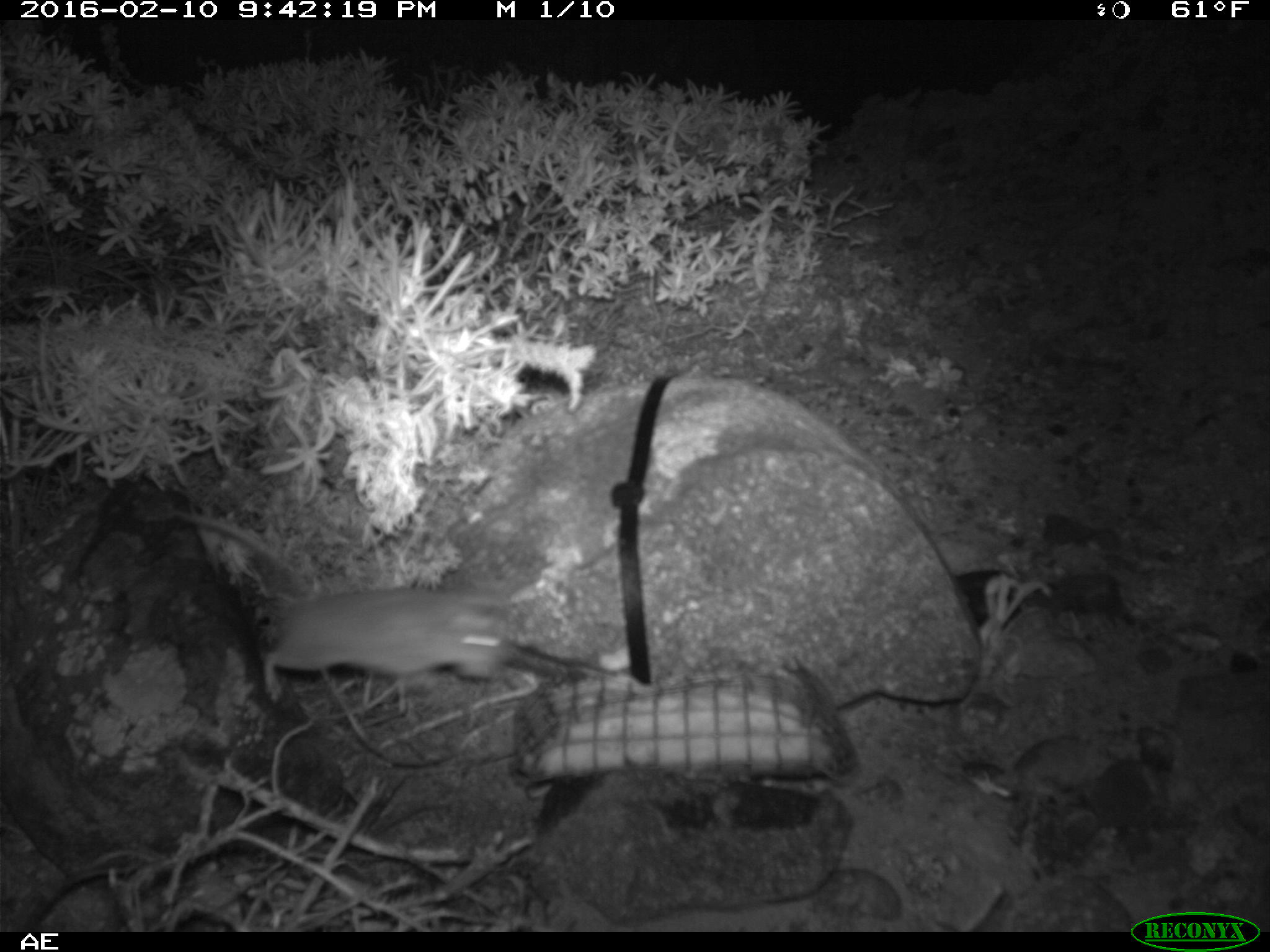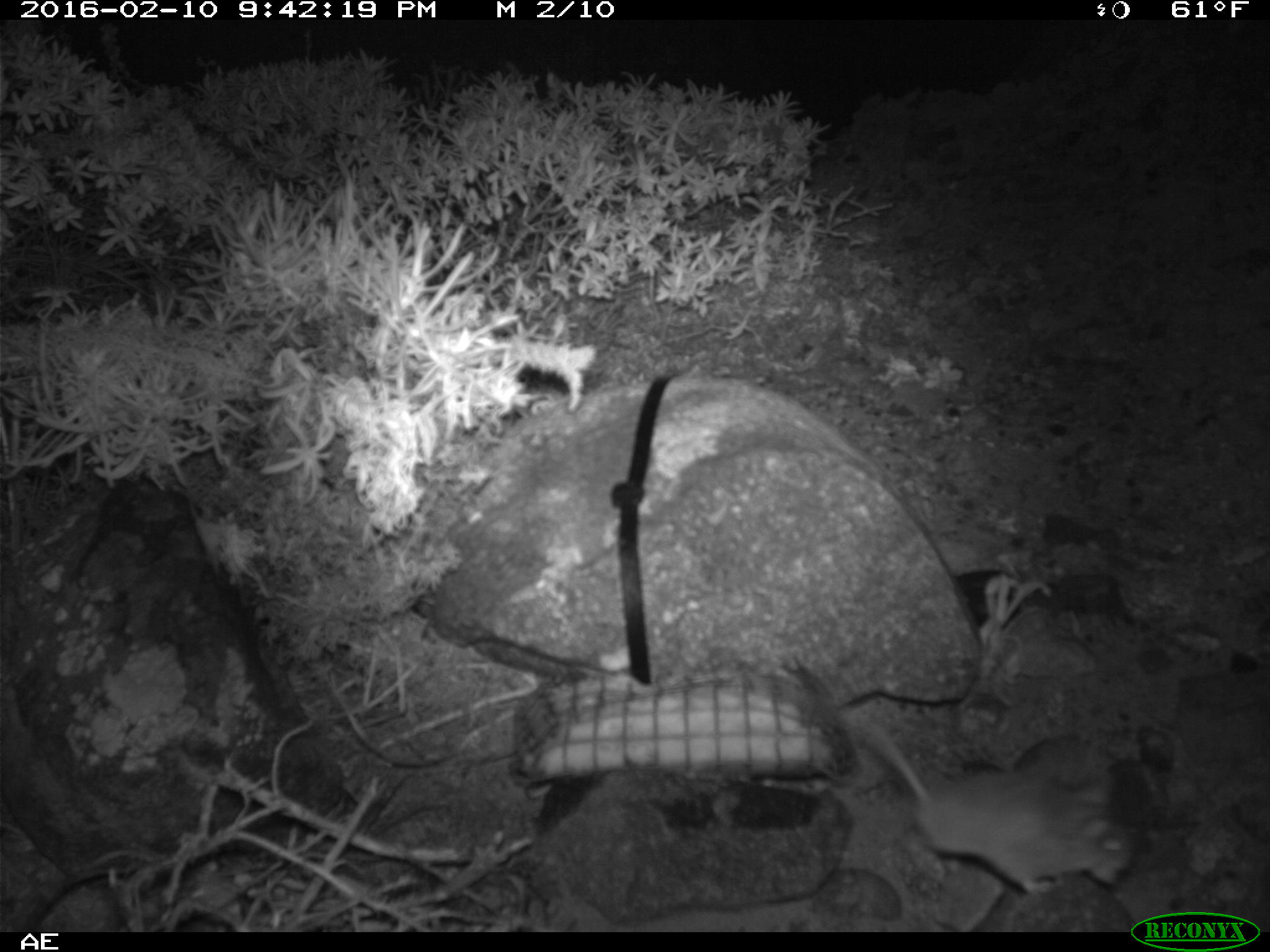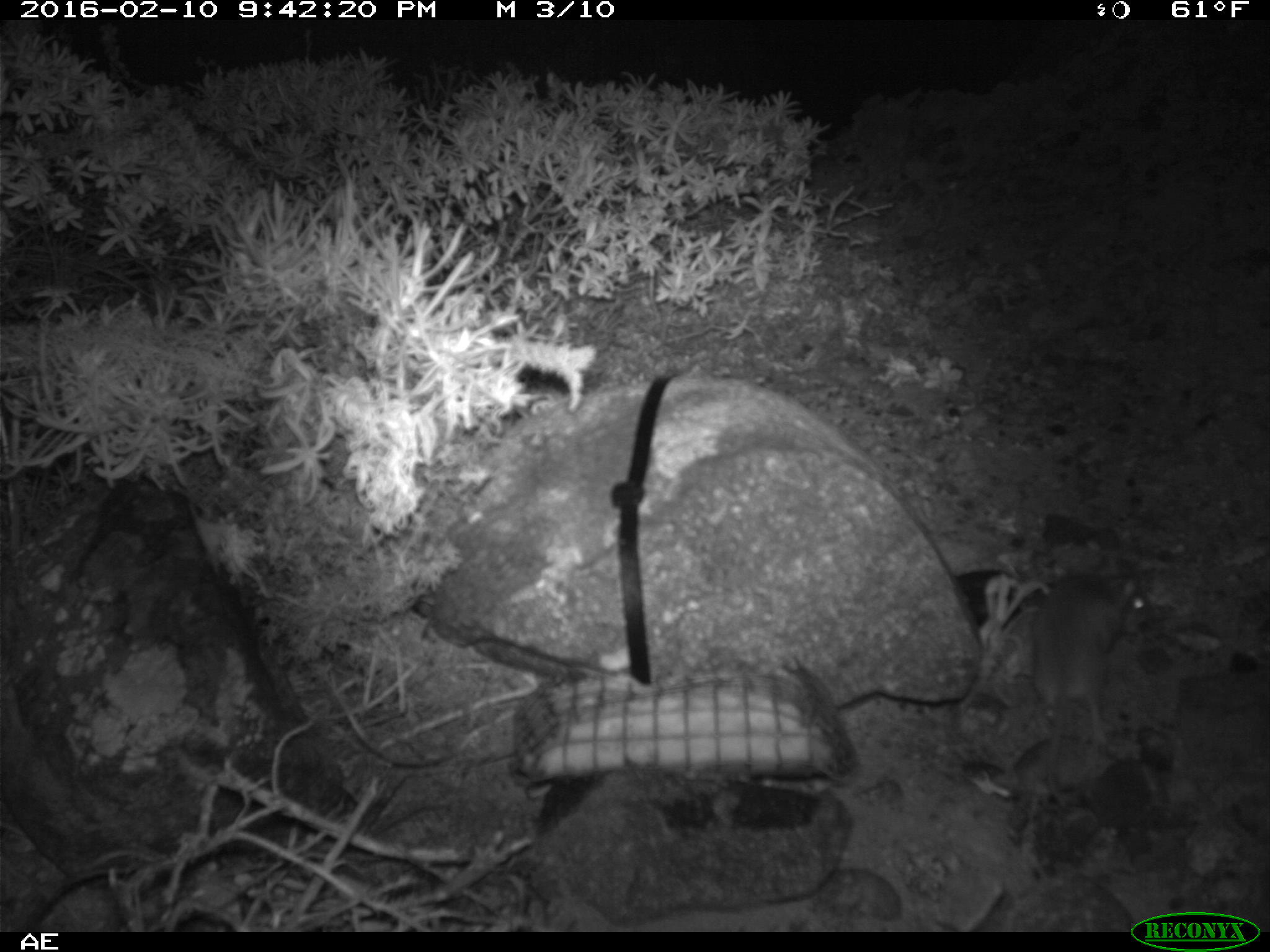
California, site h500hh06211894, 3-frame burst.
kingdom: Animalia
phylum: Chordata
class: Mammalia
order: Rodentia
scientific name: Rodentia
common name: rodent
Rodent (Rodentia).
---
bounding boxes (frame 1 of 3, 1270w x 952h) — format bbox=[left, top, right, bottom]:
rodent: bbox=[136, 506, 505, 692]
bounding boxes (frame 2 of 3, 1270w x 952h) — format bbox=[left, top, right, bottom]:
rodent: bbox=[806, 671, 1129, 891]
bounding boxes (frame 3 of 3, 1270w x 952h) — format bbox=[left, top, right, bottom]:
rodent: bbox=[1030, 552, 1153, 806]